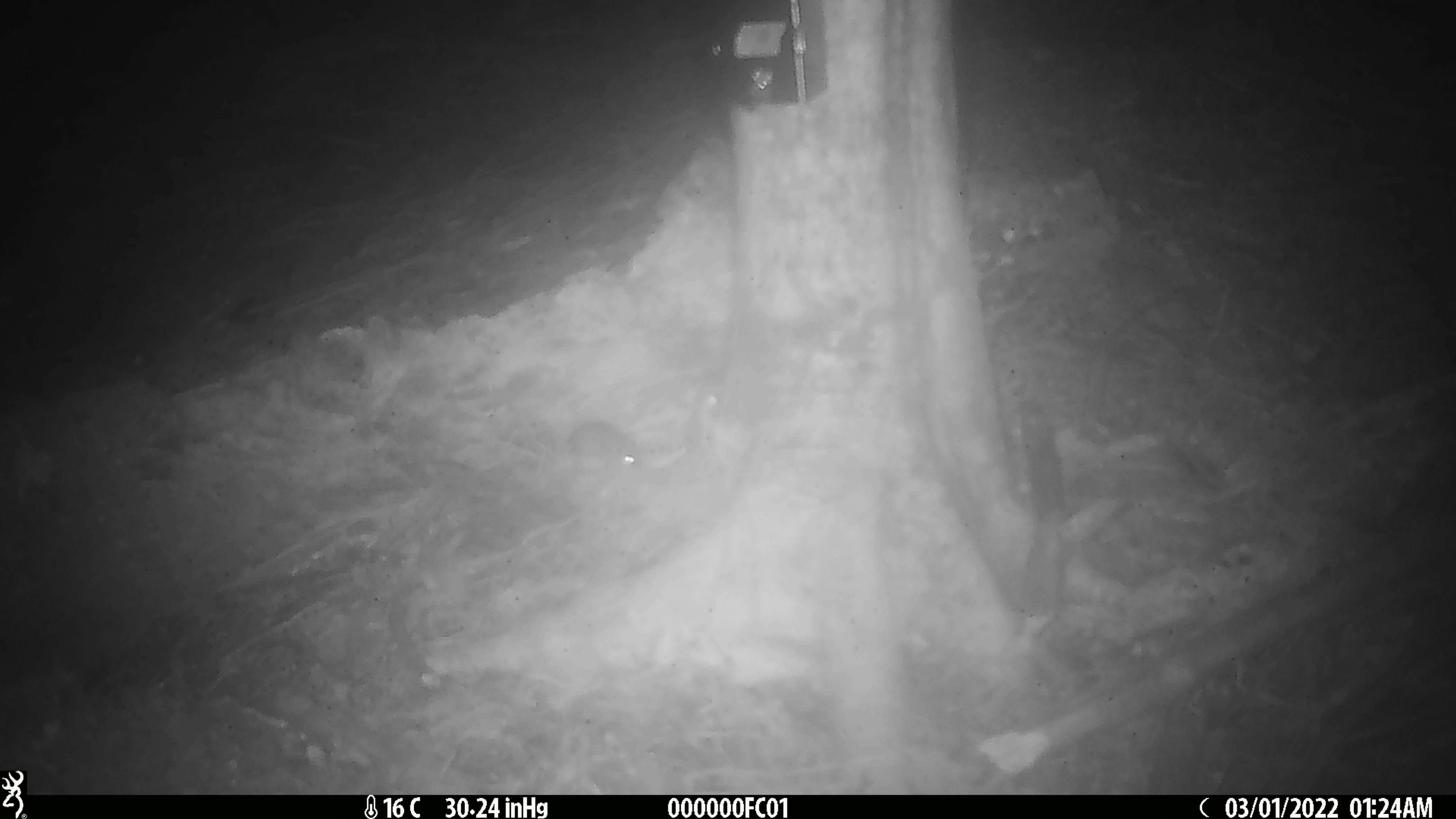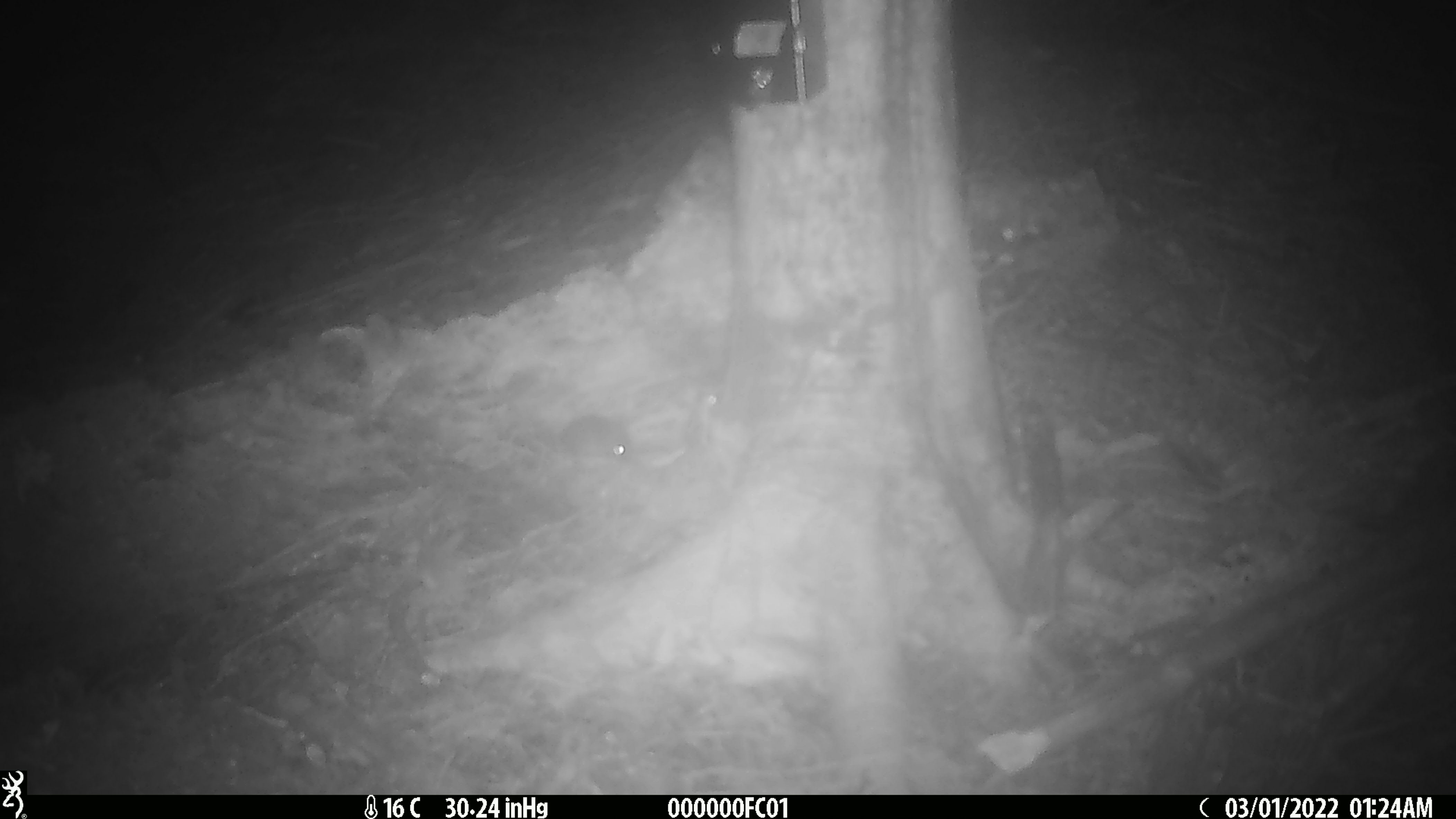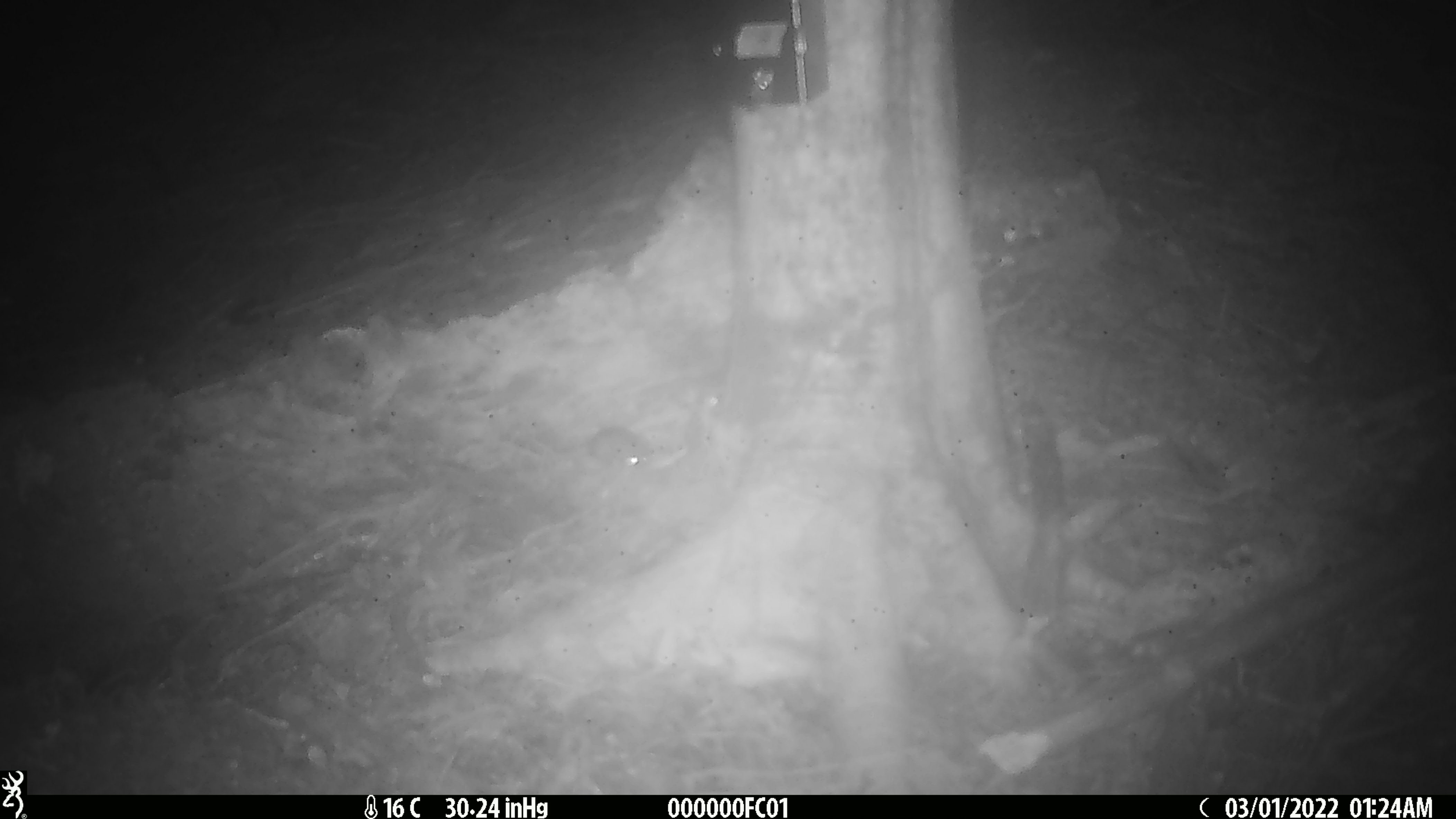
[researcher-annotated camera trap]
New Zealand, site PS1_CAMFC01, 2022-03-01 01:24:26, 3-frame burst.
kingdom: Animalia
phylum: Chordata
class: Mammalia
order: Rodentia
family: Muridae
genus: Mus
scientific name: Mus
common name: mouse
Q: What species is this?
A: Mouse (Mus).